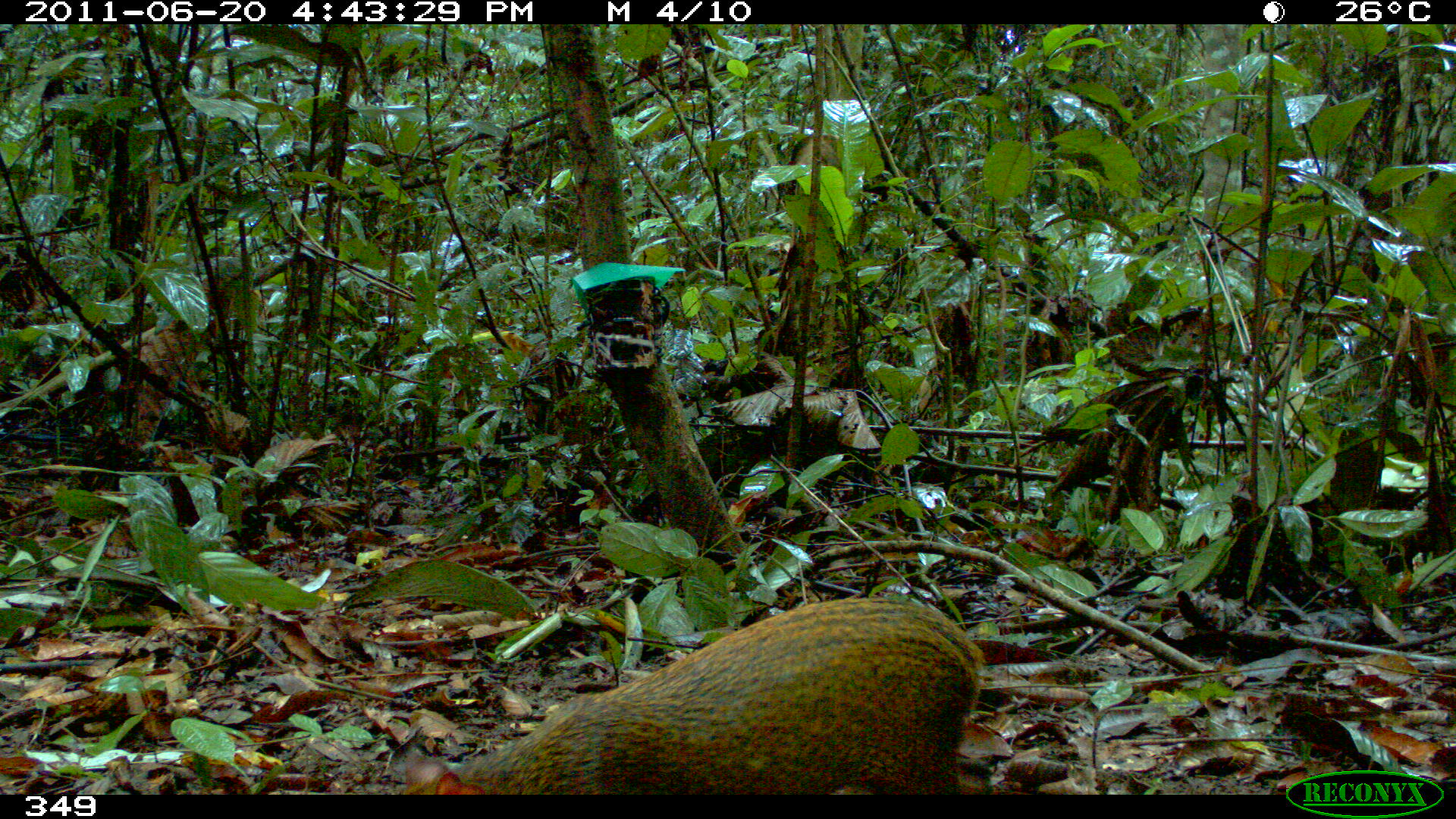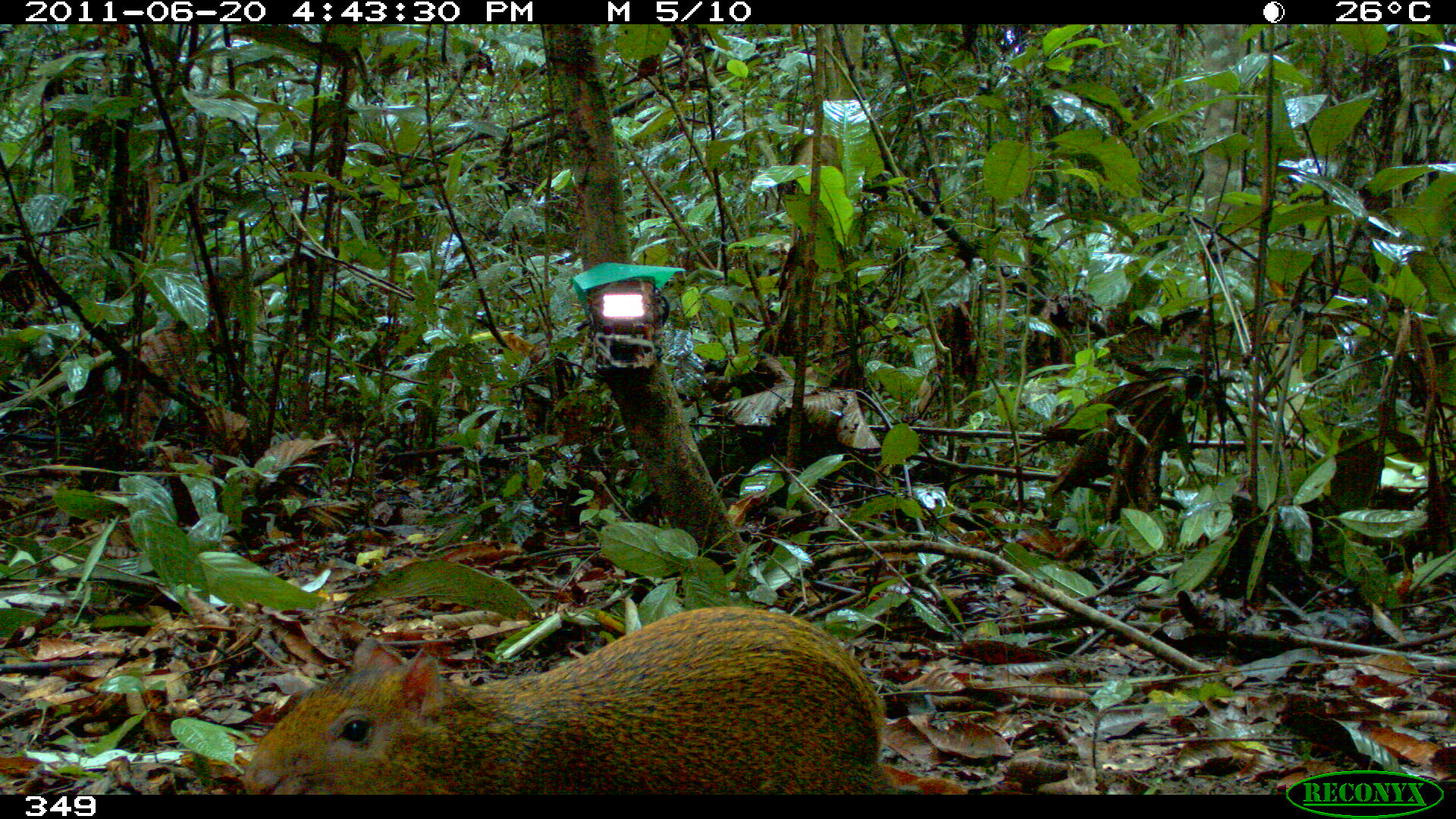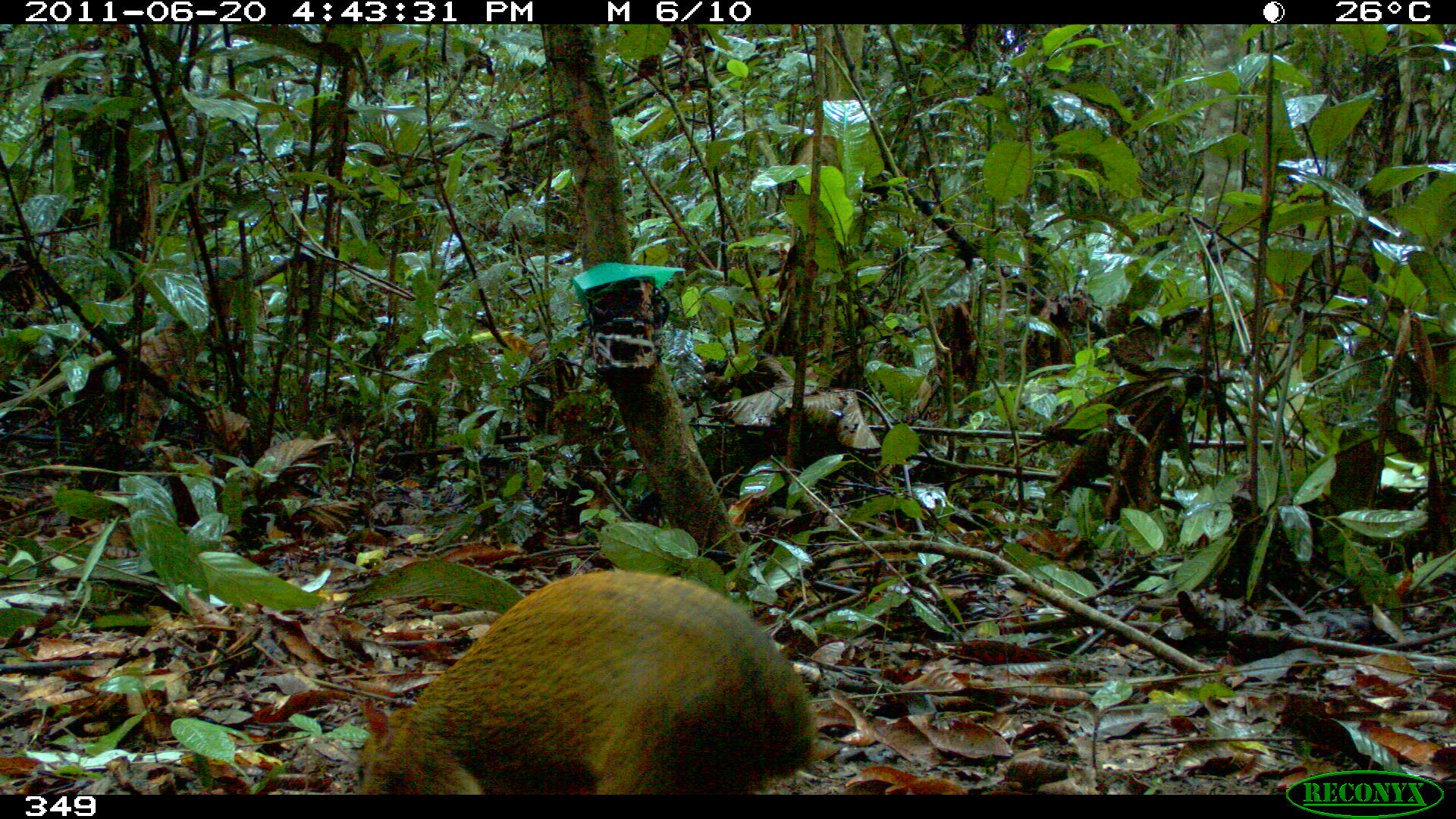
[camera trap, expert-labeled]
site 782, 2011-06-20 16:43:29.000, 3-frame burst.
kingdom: Animalia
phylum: Chordata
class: Mammalia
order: Rodentia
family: Dasyproctidae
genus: Dasyprocta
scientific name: Dasyprocta punctata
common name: central american agouti